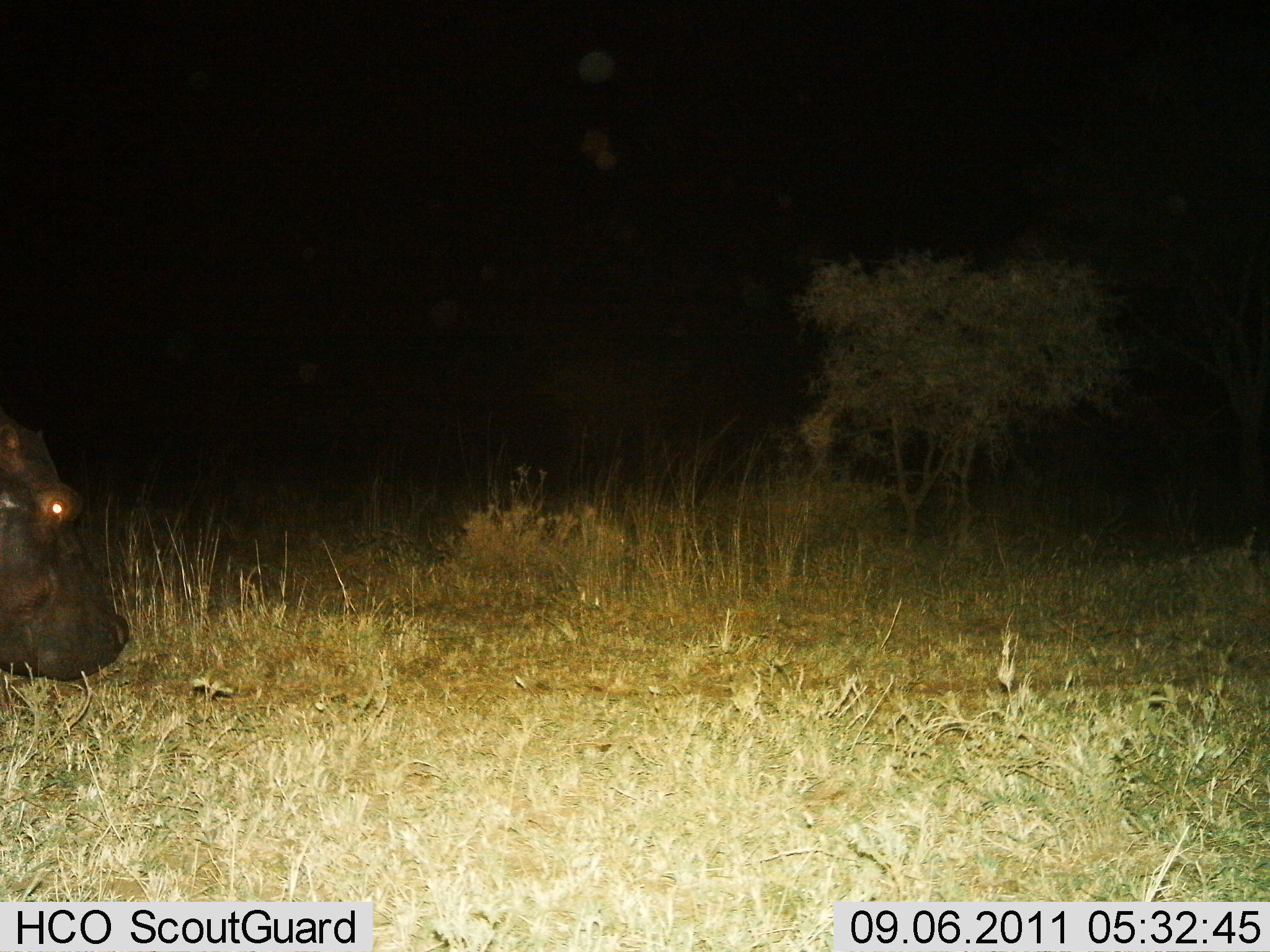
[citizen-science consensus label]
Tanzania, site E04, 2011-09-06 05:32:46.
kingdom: Animalia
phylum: Chordata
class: Mammalia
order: Artiodactyla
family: Hippopotamidae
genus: Hippopotamus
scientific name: Hippopotamus amphibius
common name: hippopotamus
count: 1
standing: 38%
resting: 0%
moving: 31%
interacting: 0%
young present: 0%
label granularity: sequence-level